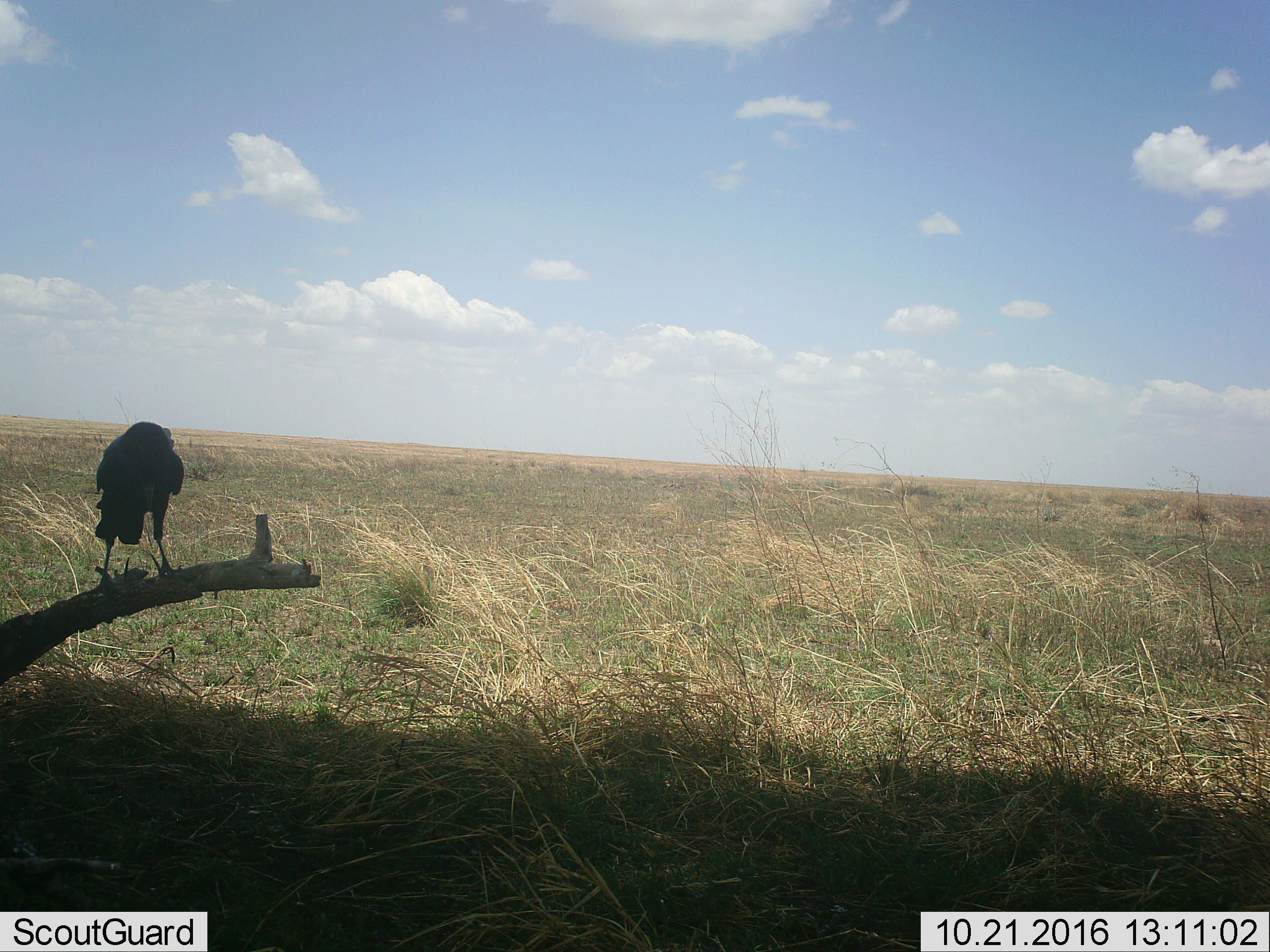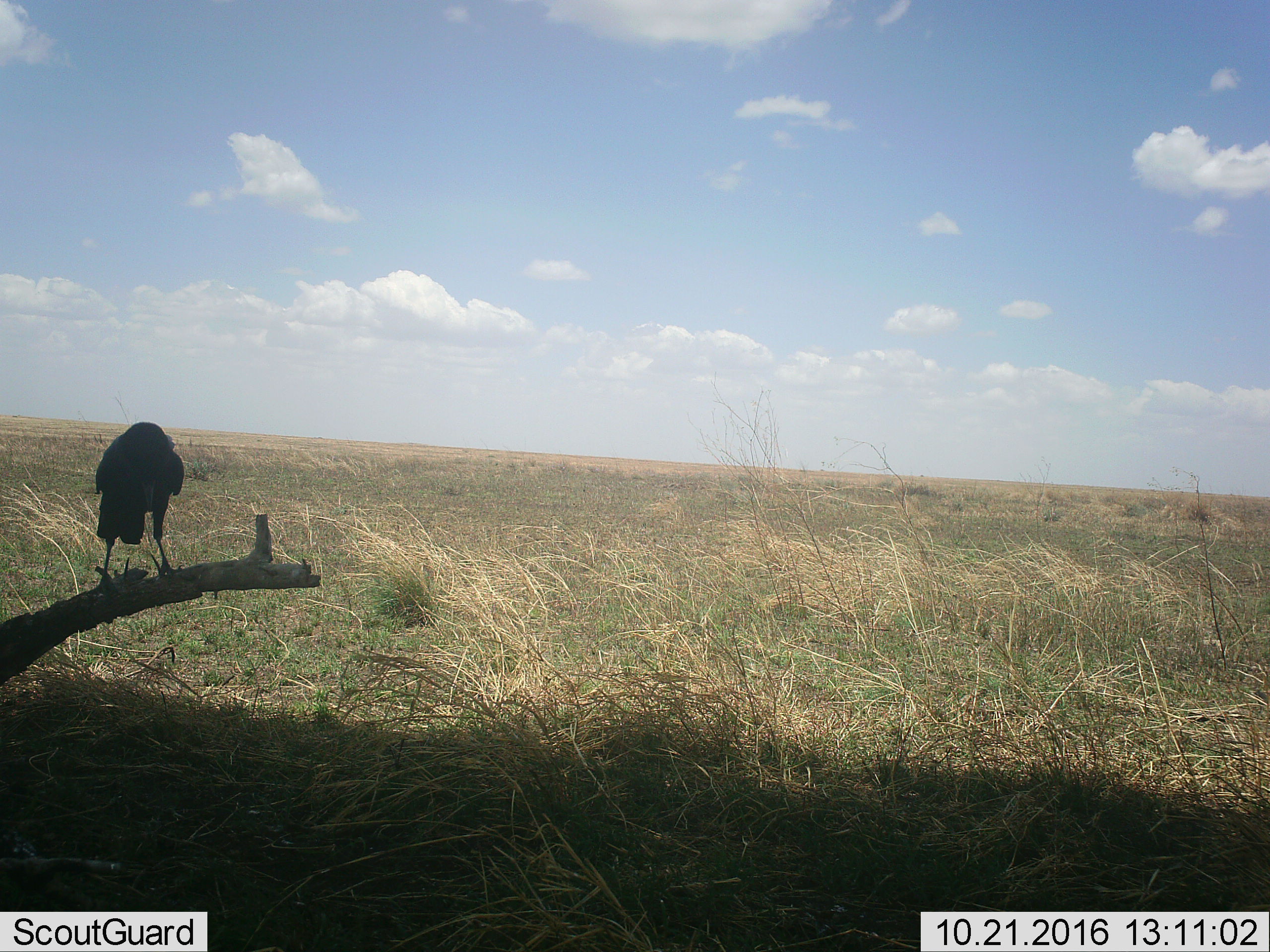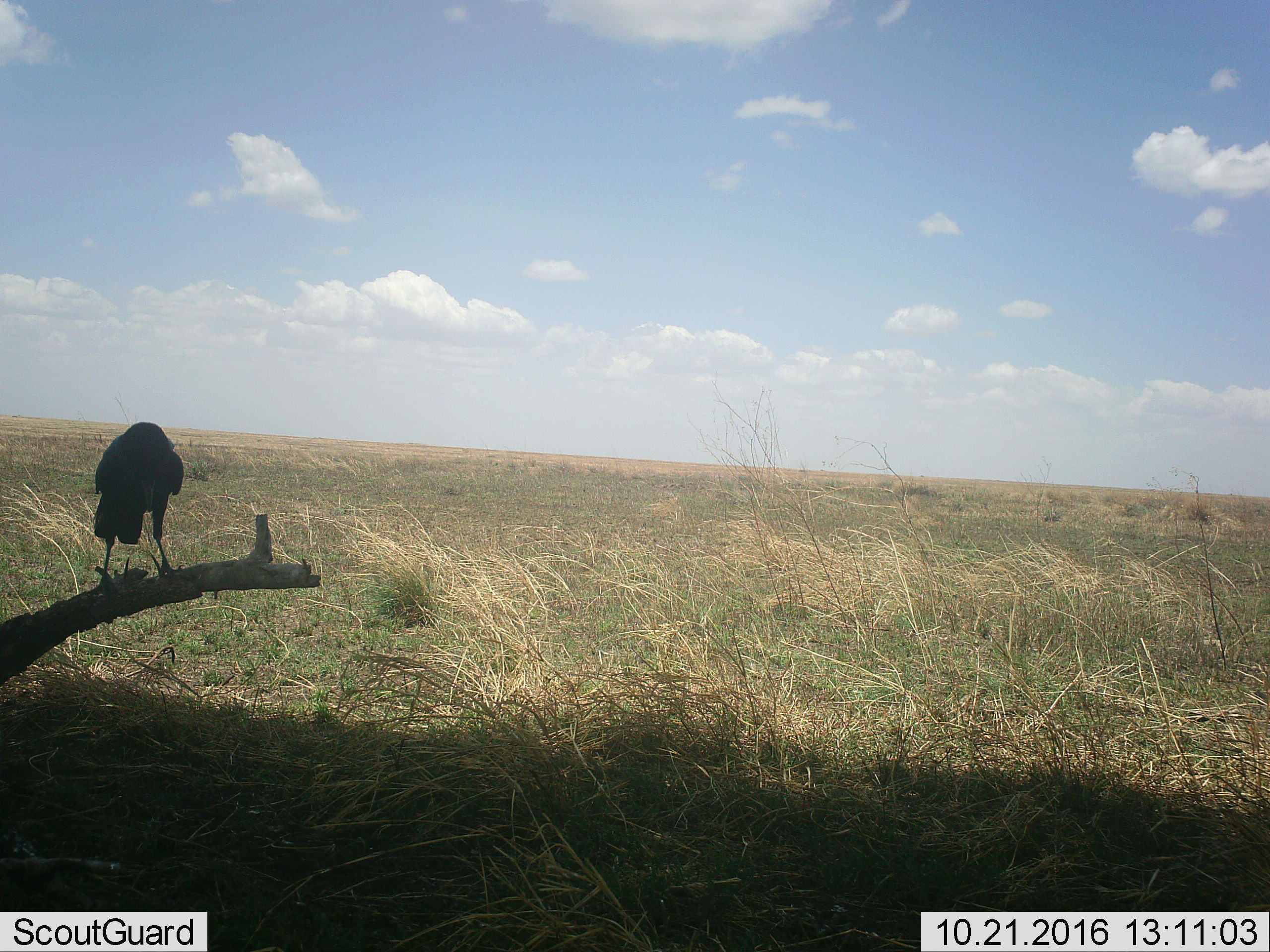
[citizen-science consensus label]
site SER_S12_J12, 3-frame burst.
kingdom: Animalia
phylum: Chordata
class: Aves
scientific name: Aves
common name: bird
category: birdother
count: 1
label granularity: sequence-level